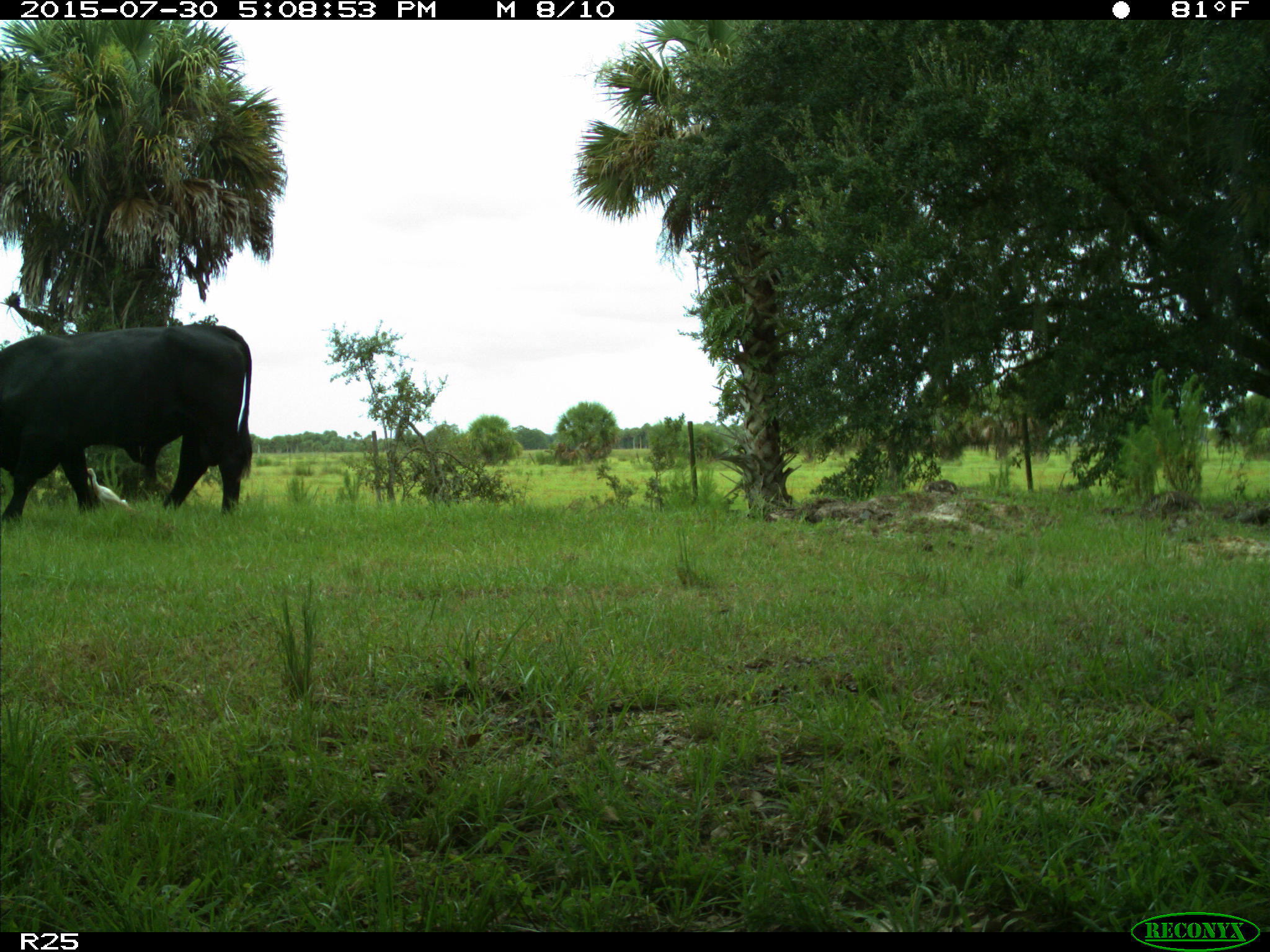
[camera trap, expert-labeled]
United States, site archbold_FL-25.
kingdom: Animalia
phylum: Chordata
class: Mammalia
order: Artiodactyla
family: Bovidae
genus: Bos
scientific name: Bos taurus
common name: domestic cow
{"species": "Bos taurus (domestic cow)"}